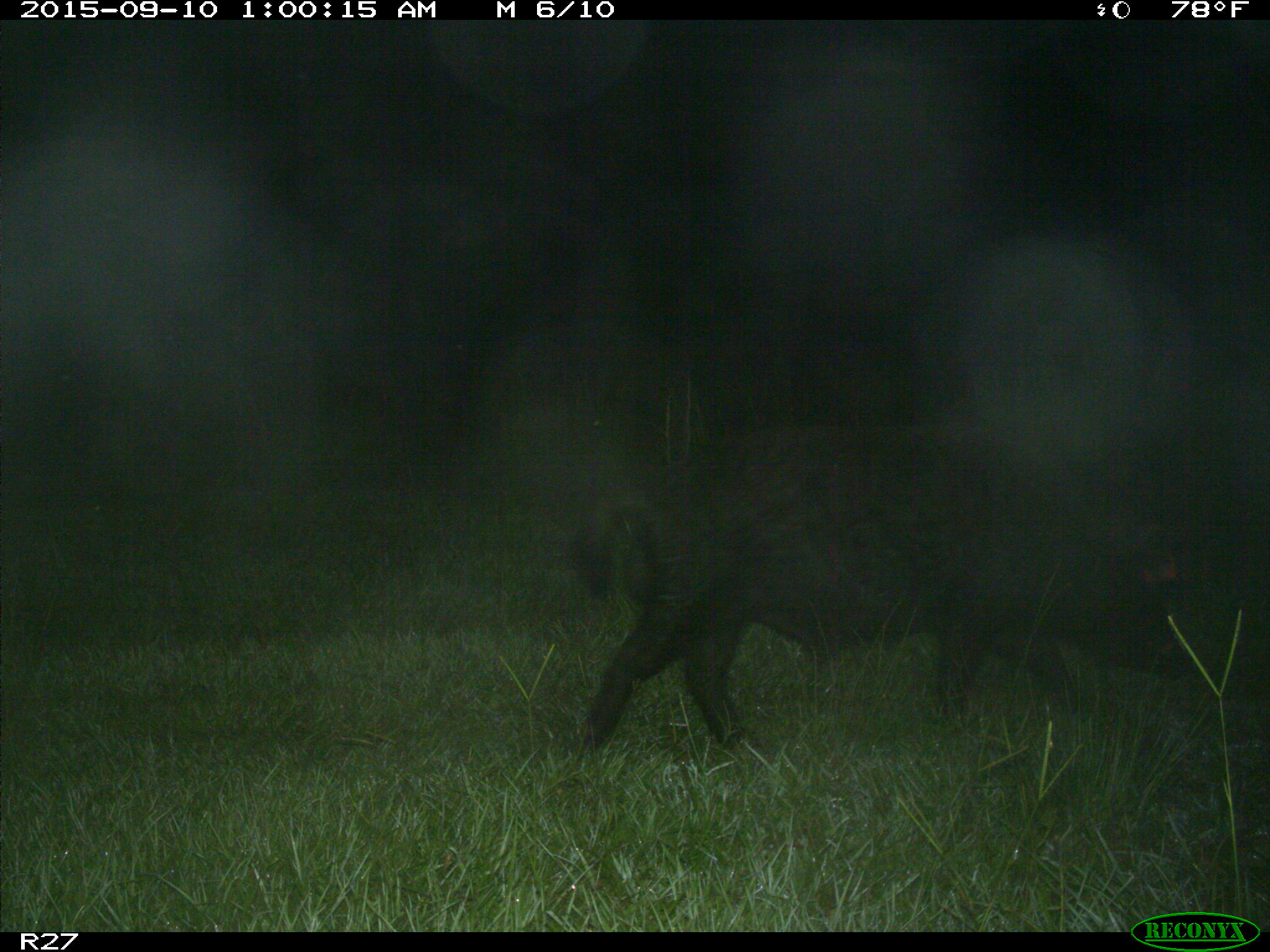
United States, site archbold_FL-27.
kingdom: Animalia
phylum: Chordata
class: Mammalia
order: Artiodactyla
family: Suidae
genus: Sus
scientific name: Sus scrofa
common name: wild boar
Sus scrofa (wild boar).